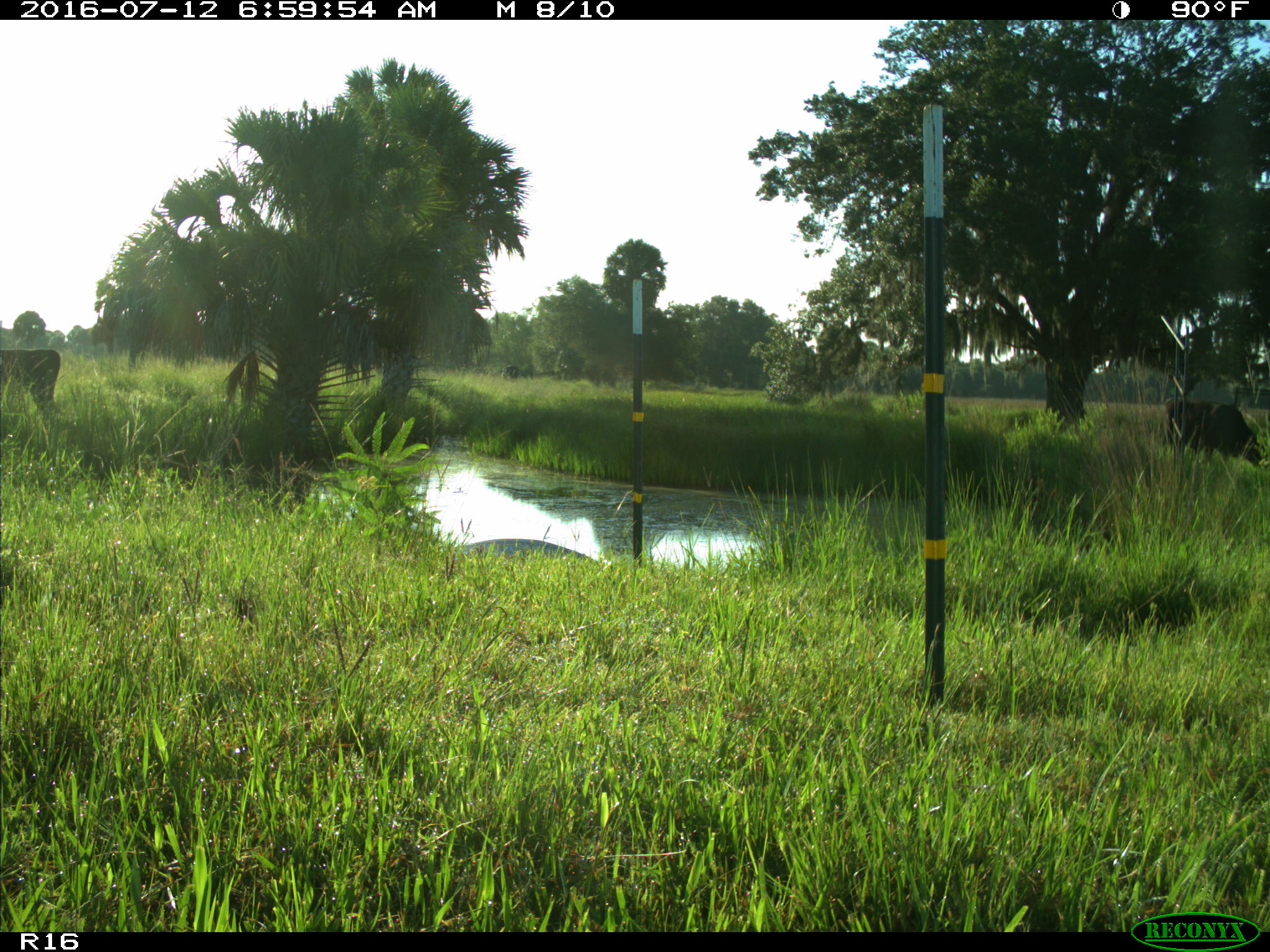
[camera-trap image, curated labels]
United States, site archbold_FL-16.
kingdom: Animalia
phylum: Chordata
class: Mammalia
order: Artiodactyla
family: Bovidae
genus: Bos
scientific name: Bos taurus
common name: domestic cow